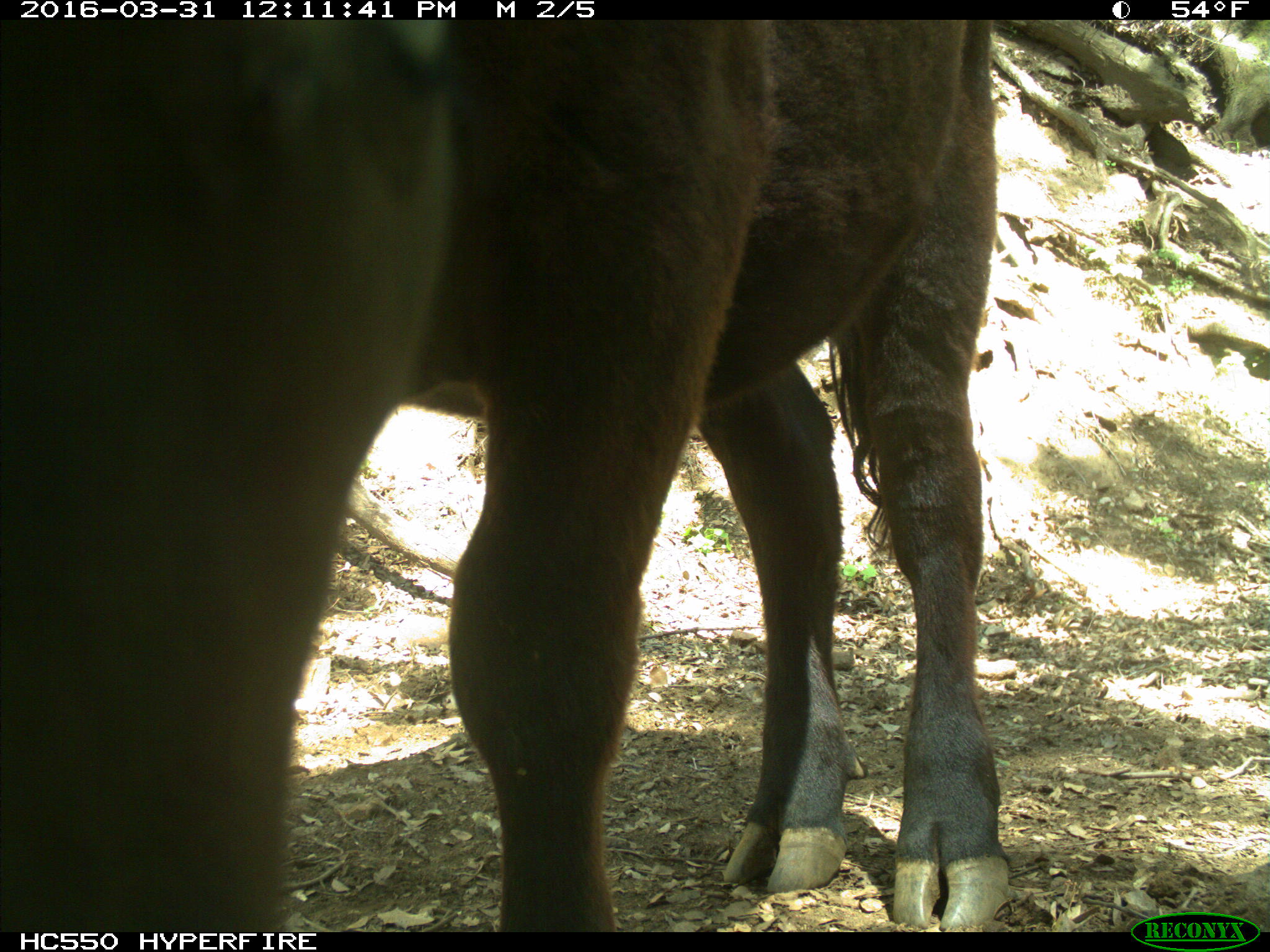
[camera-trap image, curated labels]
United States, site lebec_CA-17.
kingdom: Animalia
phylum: Chordata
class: Mammalia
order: Artiodactyla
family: Bovidae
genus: Bos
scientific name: Bos taurus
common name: domestic cow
Bos taurus (domestic cow).